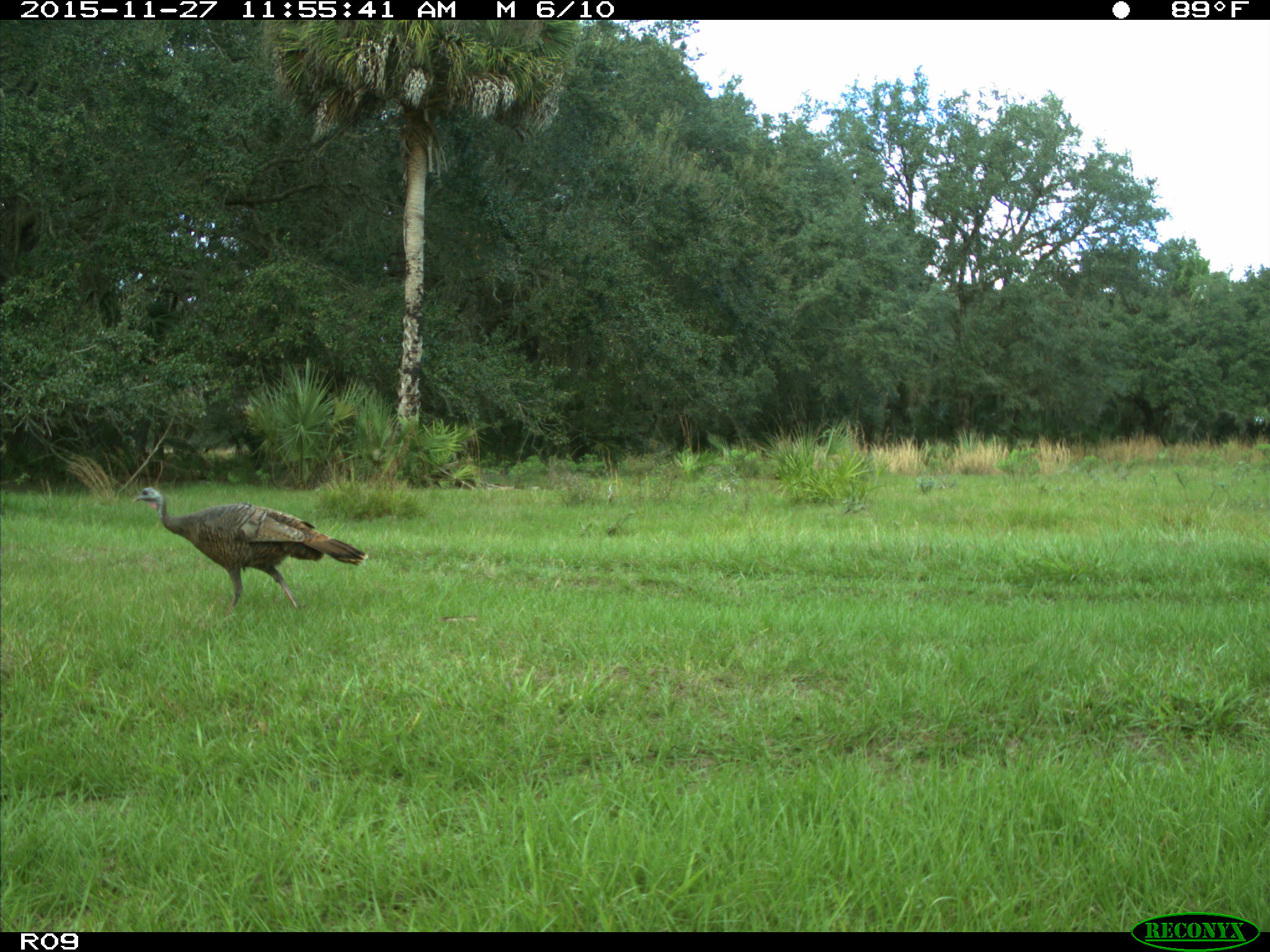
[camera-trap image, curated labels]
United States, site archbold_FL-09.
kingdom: Animalia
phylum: Chordata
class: Aves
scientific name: Aves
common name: birds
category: unidentified bird